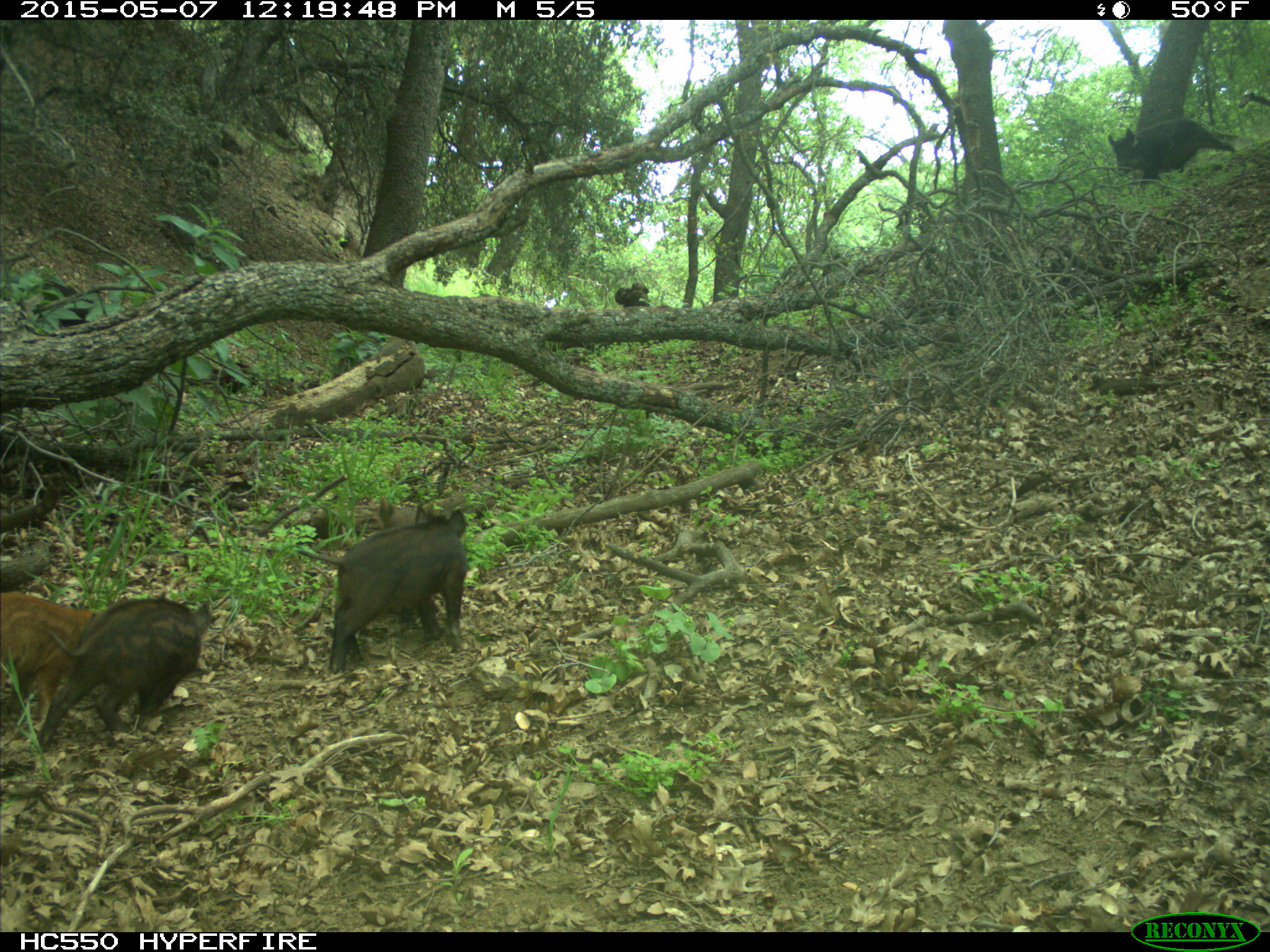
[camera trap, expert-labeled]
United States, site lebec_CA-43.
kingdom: Animalia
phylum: Chordata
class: Mammalia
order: Artiodactyla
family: Suidae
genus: Sus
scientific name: Sus scrofa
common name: wild boar